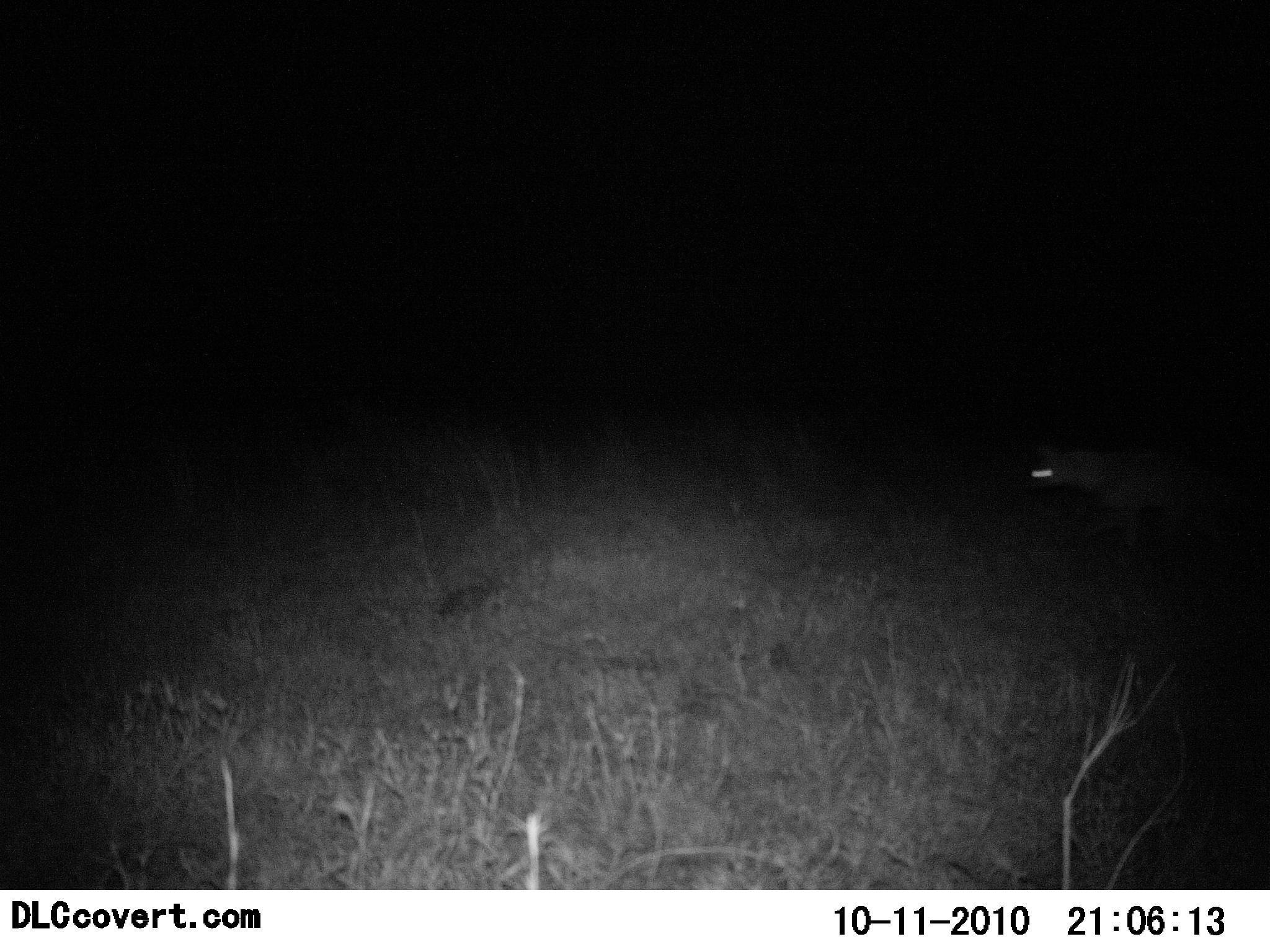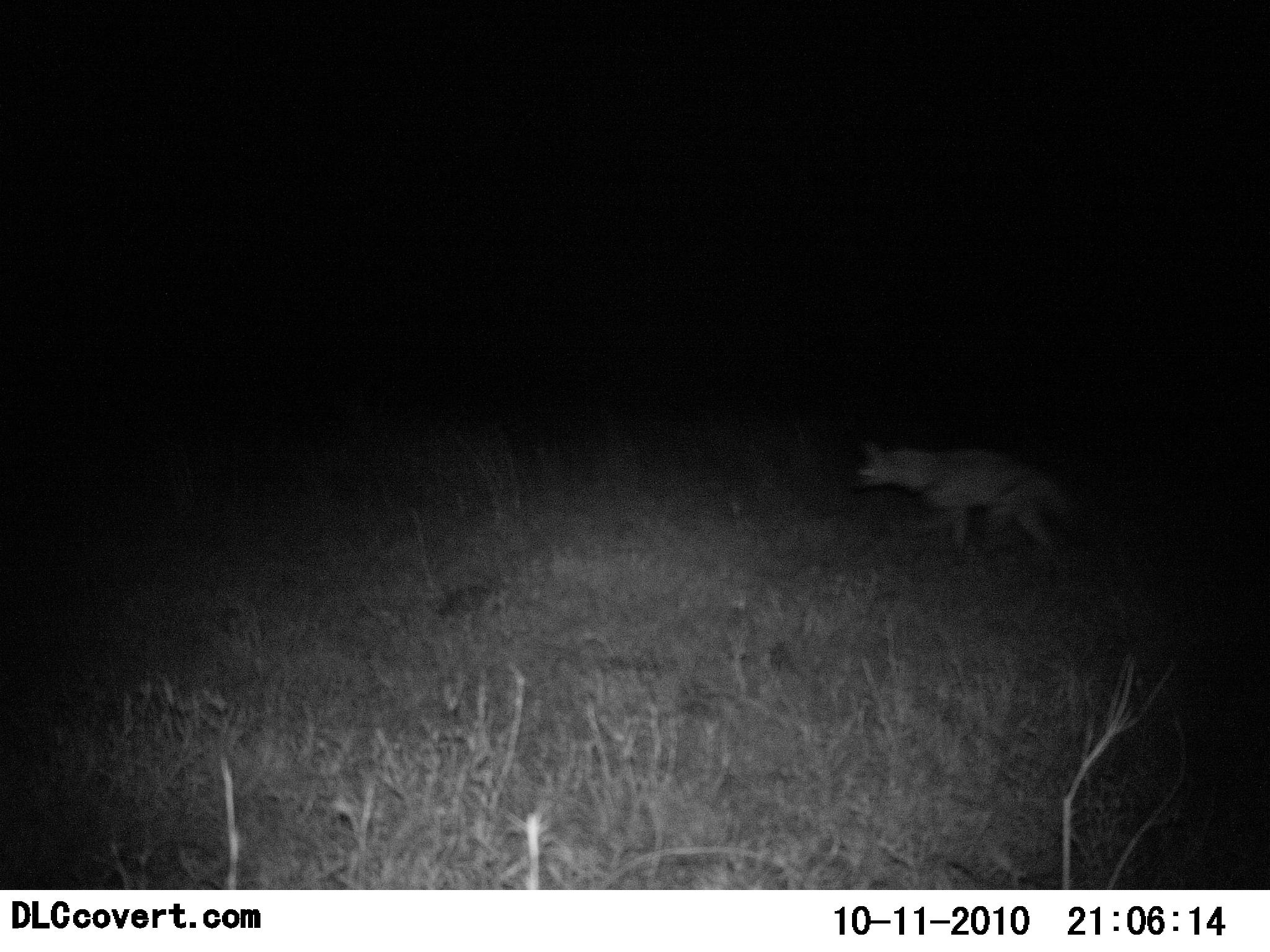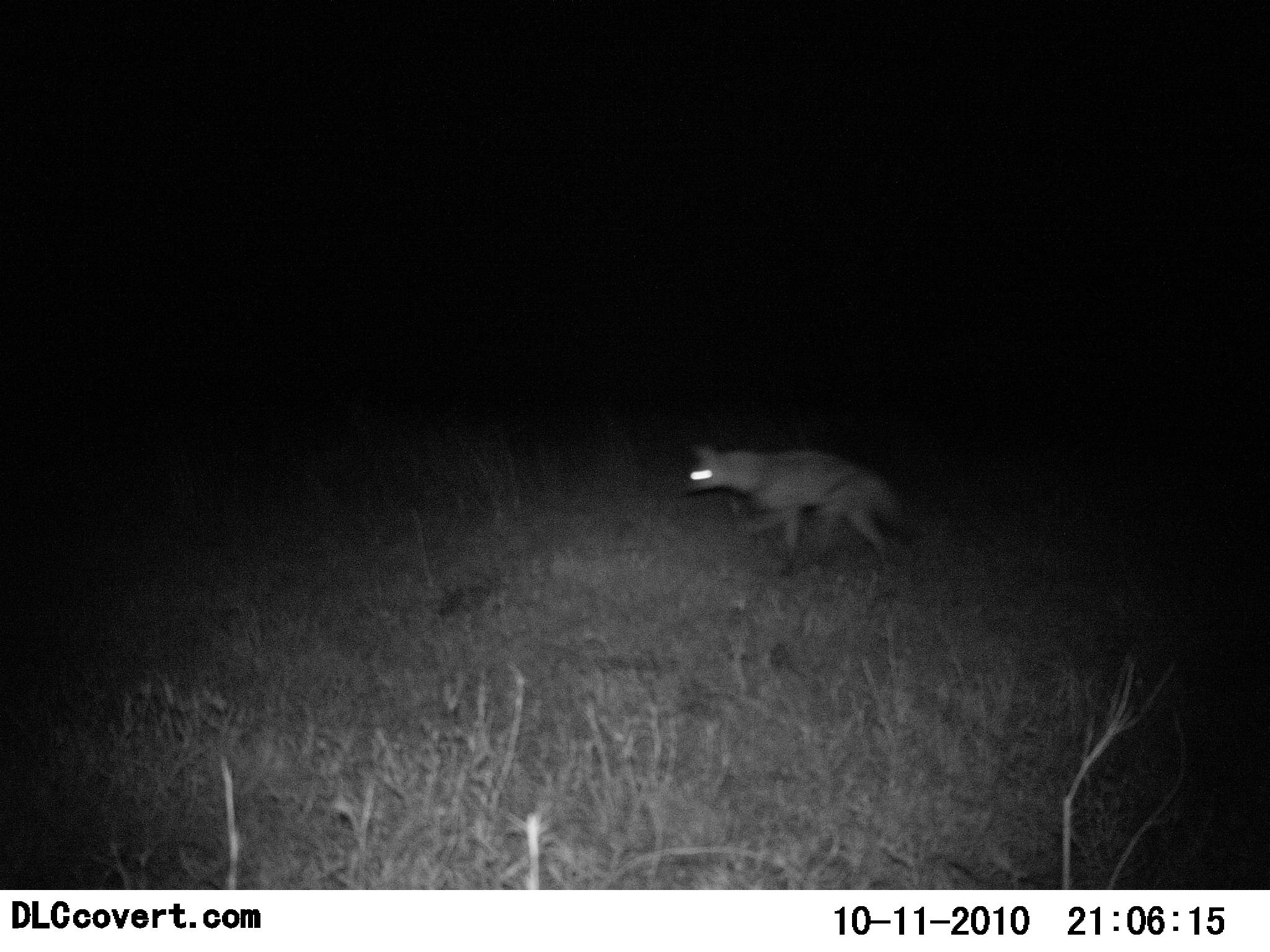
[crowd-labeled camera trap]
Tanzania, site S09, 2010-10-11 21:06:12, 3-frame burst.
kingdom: Animalia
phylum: Chordata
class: Mammalia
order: Carnivora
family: Hyaenidae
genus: Hyaena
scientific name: Hyaena hyaena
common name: striped hyena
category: hyenastriped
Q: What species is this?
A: Hyenastriped (striped hyena) (Hyaena hyaena).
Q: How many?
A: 1.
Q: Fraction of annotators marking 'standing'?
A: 0%.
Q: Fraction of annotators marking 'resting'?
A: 0%.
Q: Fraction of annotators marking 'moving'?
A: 100%.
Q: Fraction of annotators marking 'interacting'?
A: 0%.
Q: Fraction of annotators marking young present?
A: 0%.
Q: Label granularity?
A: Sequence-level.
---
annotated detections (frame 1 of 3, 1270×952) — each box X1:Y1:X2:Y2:
animal: 1022:440:1202:560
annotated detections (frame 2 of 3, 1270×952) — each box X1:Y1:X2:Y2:
animal: 854:437:1080:560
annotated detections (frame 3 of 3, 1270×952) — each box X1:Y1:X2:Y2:
animal: 672:439:926:576